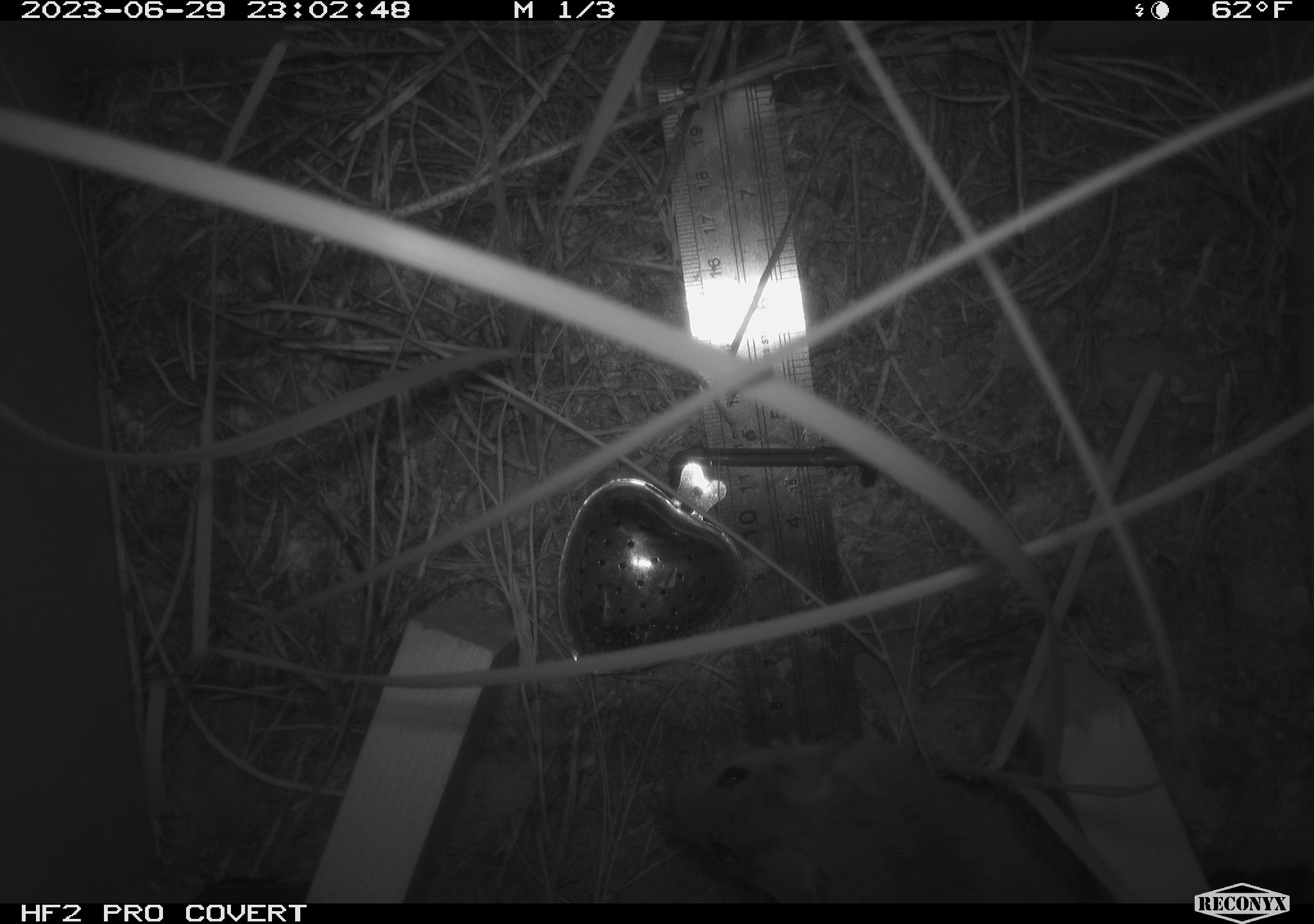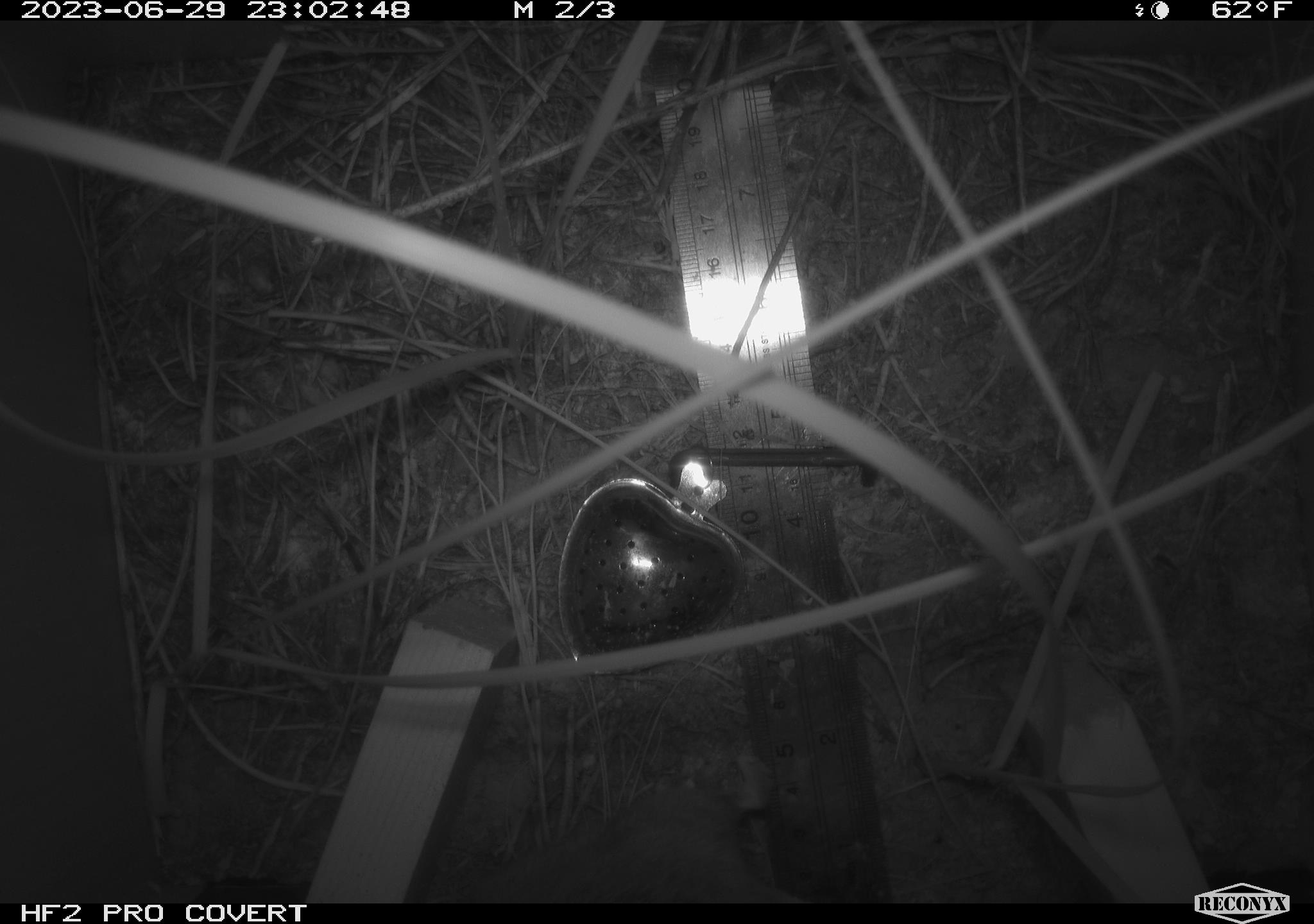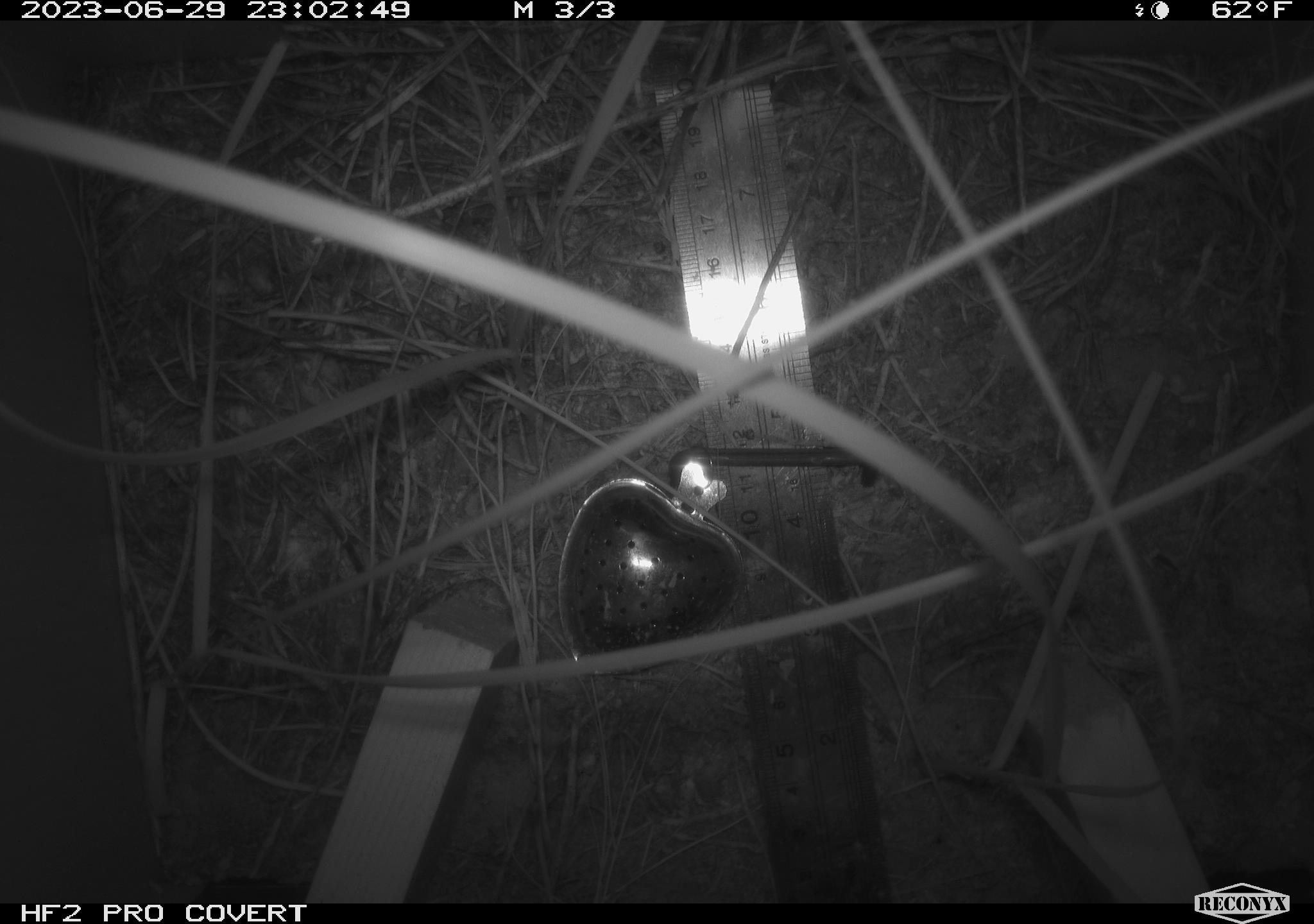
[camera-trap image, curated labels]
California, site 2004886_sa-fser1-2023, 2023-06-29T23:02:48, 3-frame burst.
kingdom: Animalia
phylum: Chordata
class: Mammalia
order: Rodentia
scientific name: Rodentia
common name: mouse species